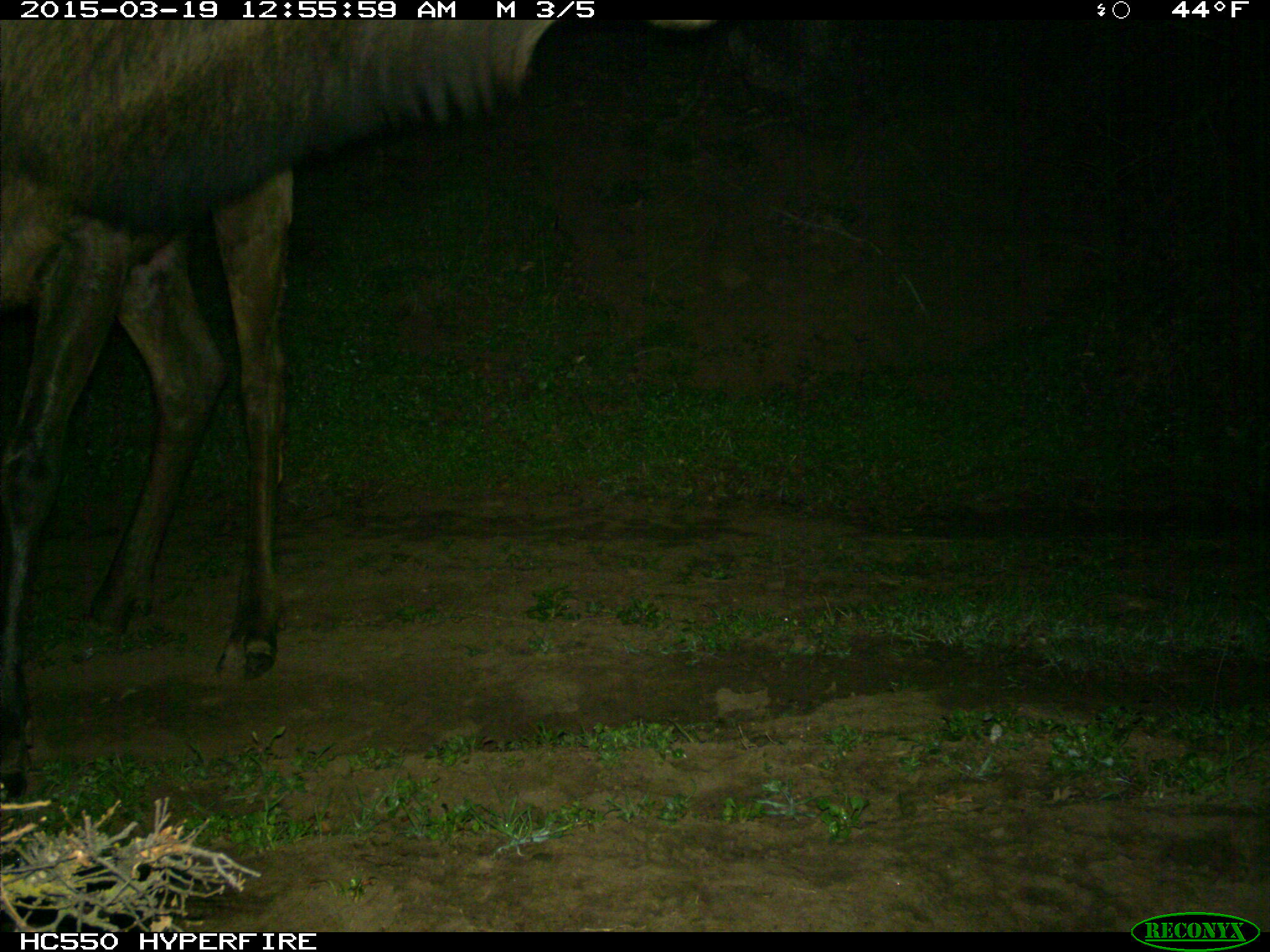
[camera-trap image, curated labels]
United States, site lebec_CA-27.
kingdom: Animalia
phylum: Chordata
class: Mammalia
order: Artiodactyla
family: Cervidae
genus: Cervus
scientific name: Cervus canadensis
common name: elk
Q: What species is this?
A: Cervus canadensis (elk).